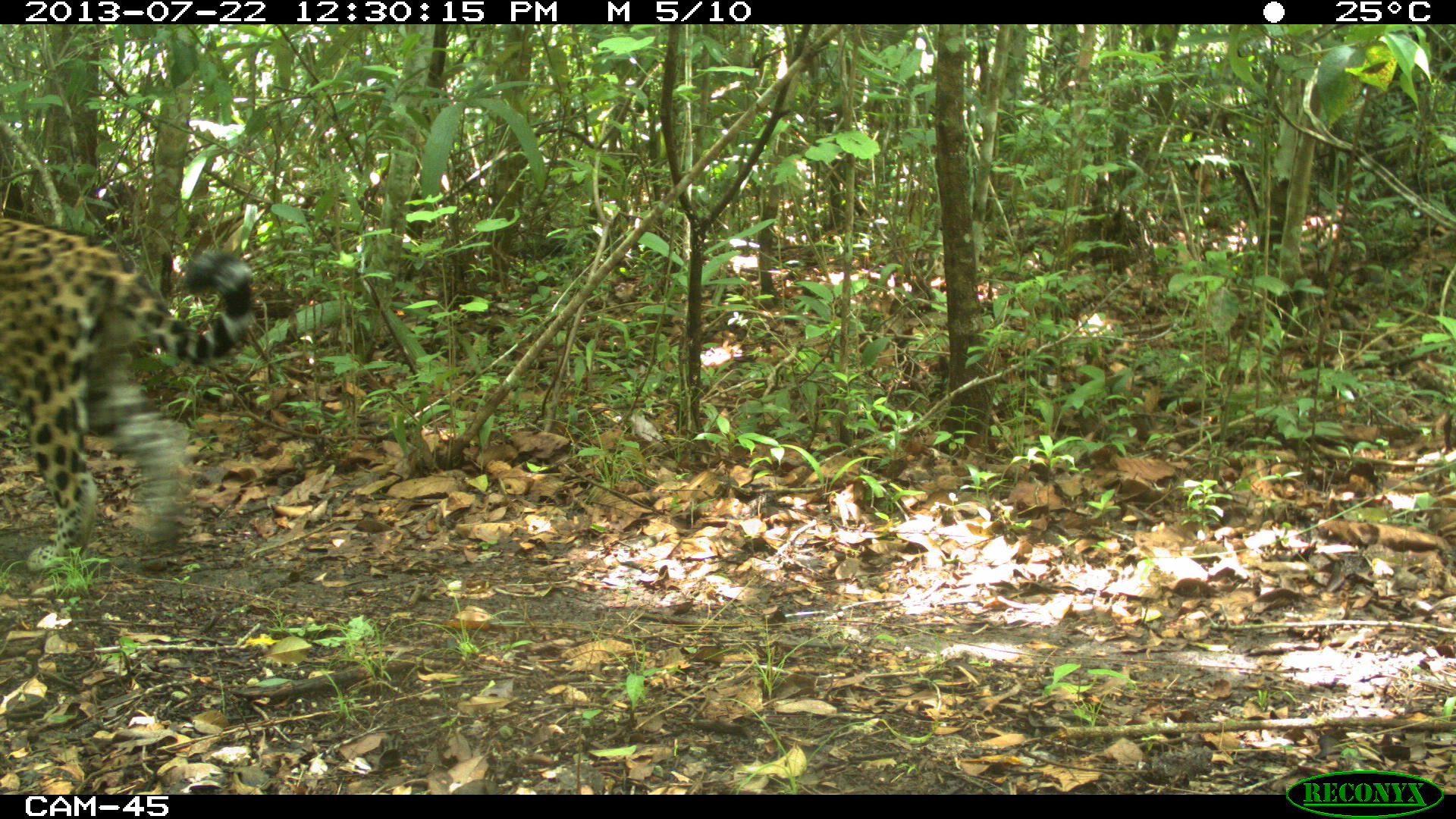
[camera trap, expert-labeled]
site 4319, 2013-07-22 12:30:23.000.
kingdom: Animalia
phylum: Chordata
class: Mammalia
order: Carnivora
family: Felidae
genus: Panthera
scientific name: Panthera onca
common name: jaguar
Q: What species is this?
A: Panthera onca (jaguar).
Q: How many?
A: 1.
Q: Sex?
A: Male.